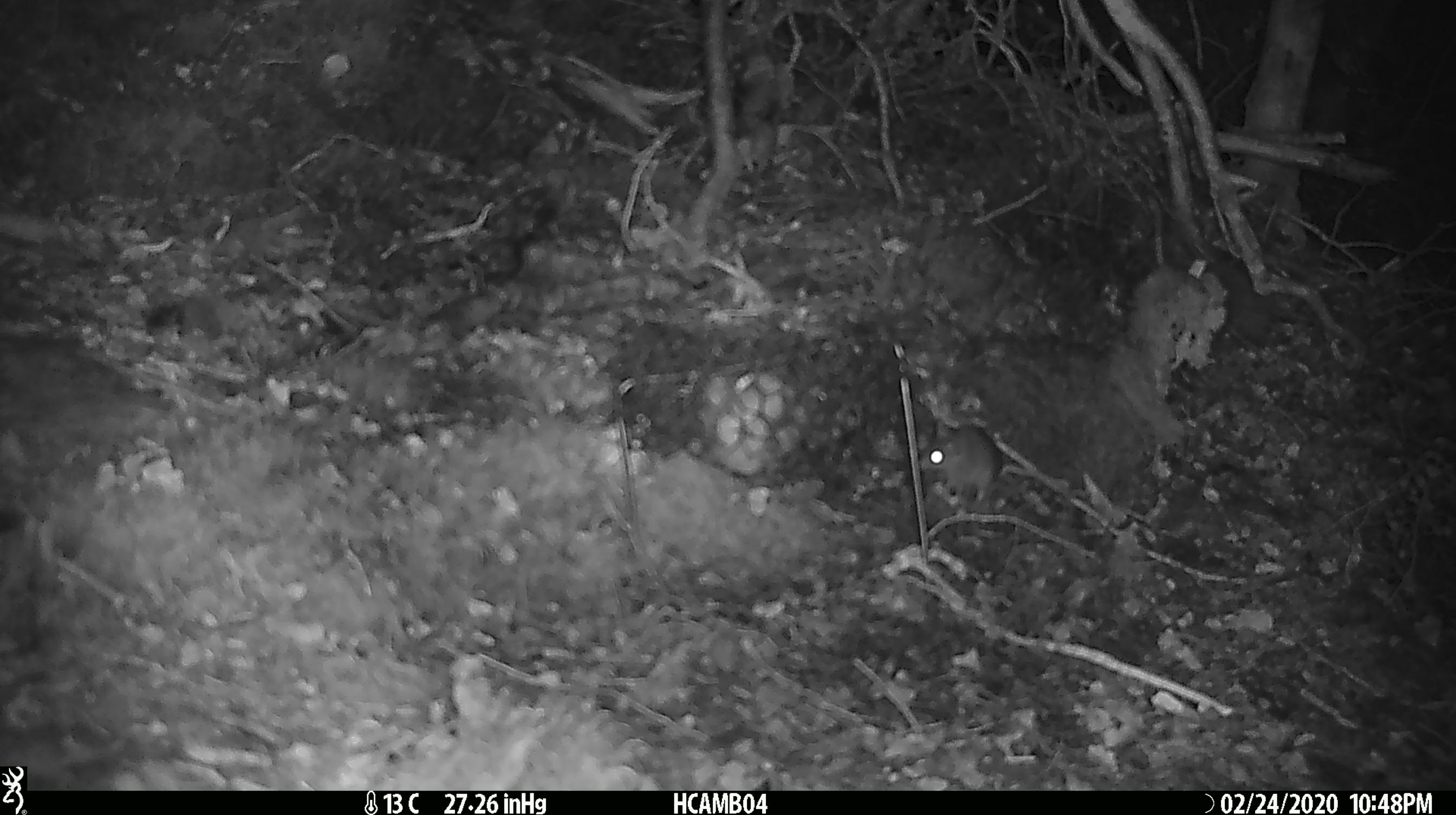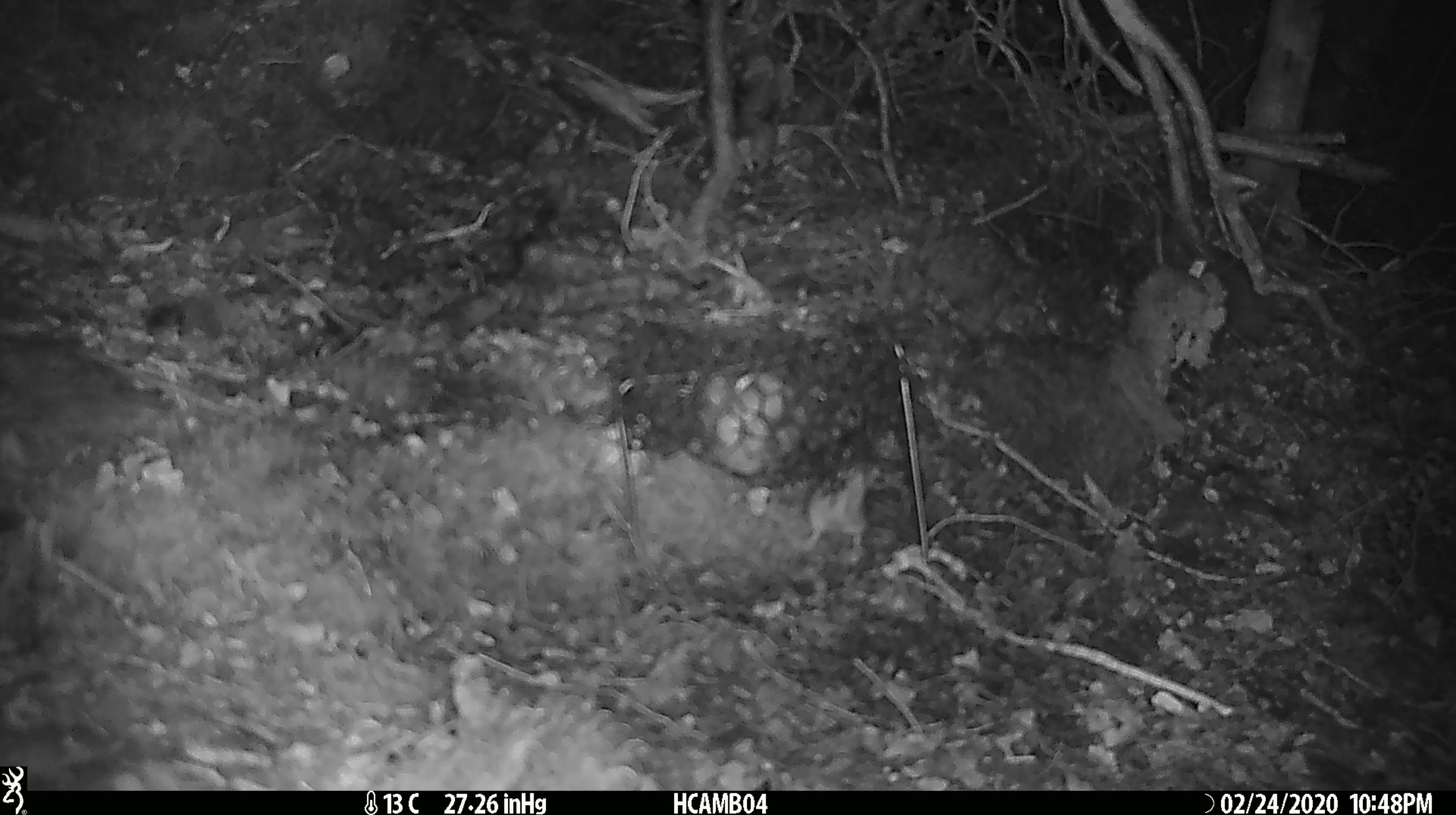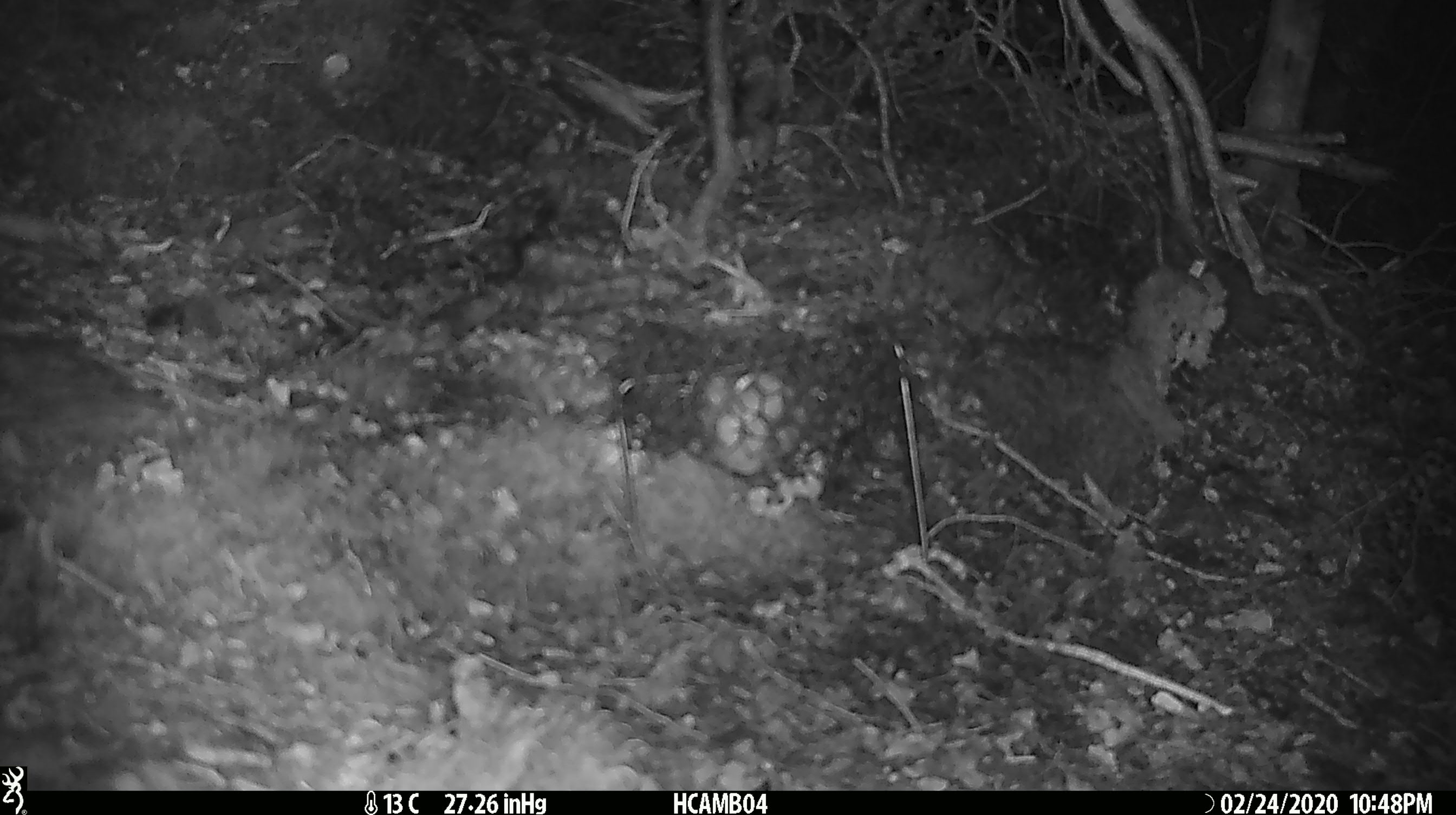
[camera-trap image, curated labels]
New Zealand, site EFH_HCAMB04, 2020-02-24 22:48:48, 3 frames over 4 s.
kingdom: Animalia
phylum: Chordata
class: Mammalia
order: Rodentia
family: Muridae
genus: Mus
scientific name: Mus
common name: mouse